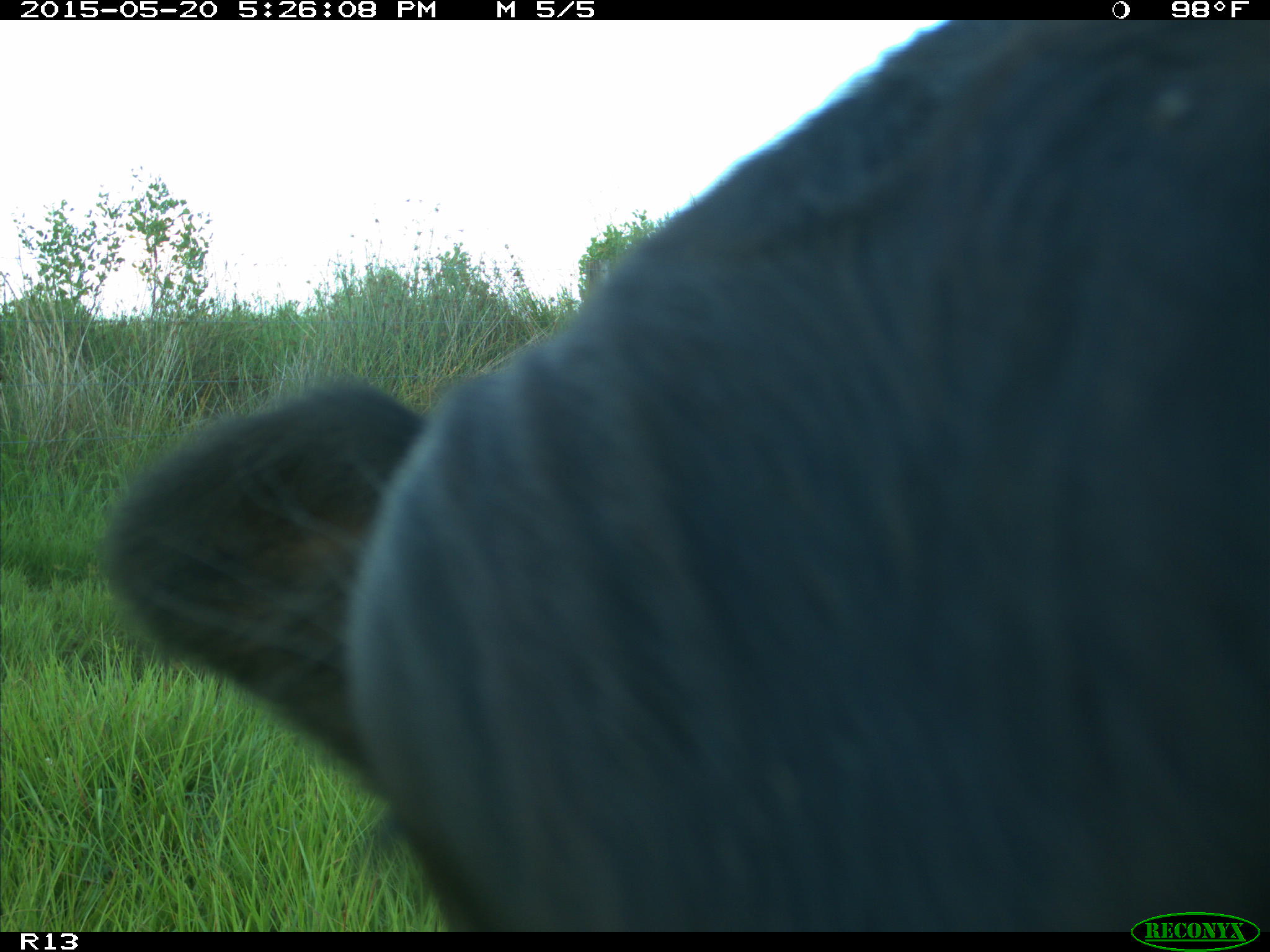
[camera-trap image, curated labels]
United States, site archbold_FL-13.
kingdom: Animalia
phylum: Chordata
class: Mammalia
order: Artiodactyla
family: Bovidae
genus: Bos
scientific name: Bos taurus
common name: domestic cow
Bos taurus (domestic cow).